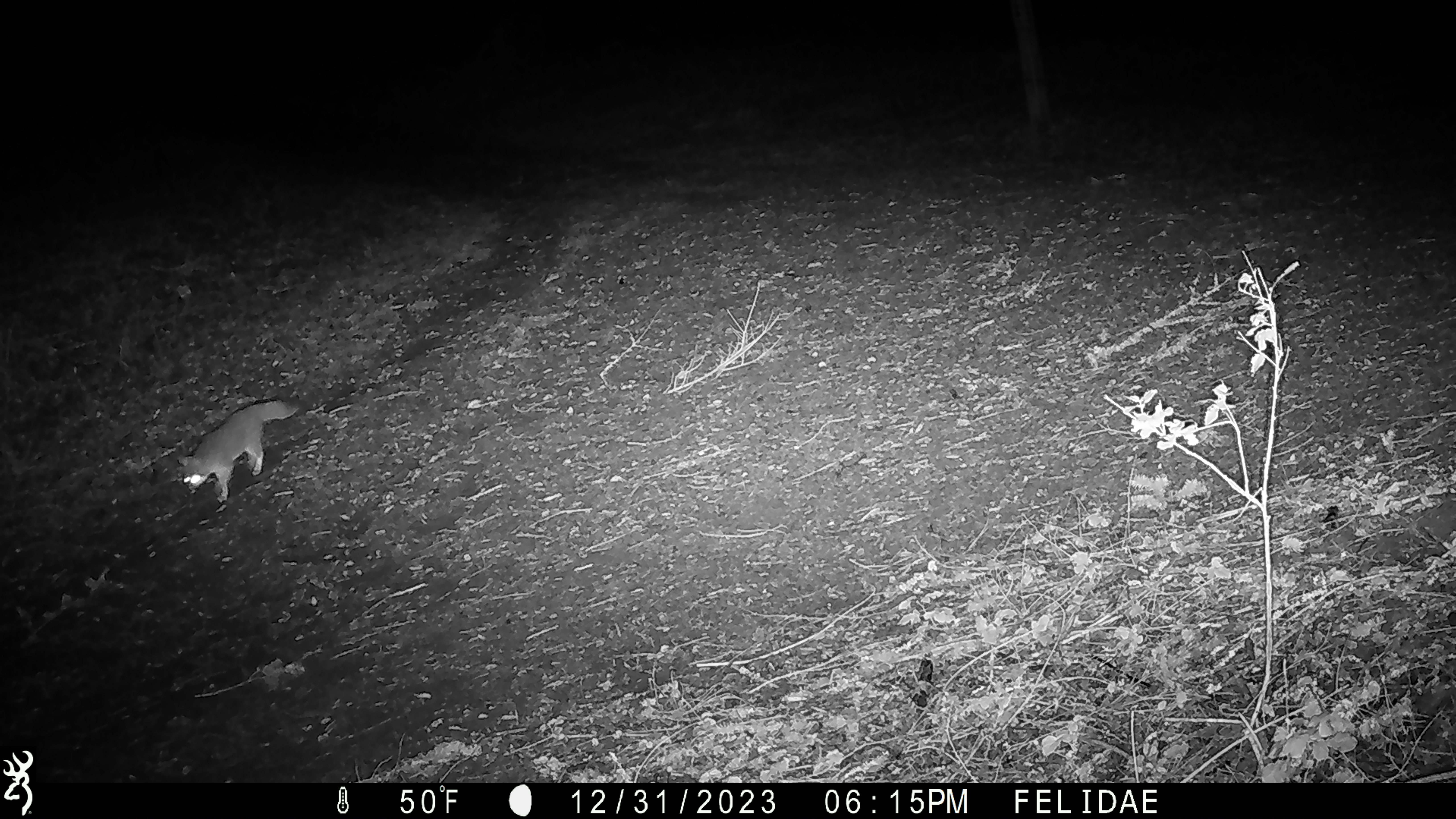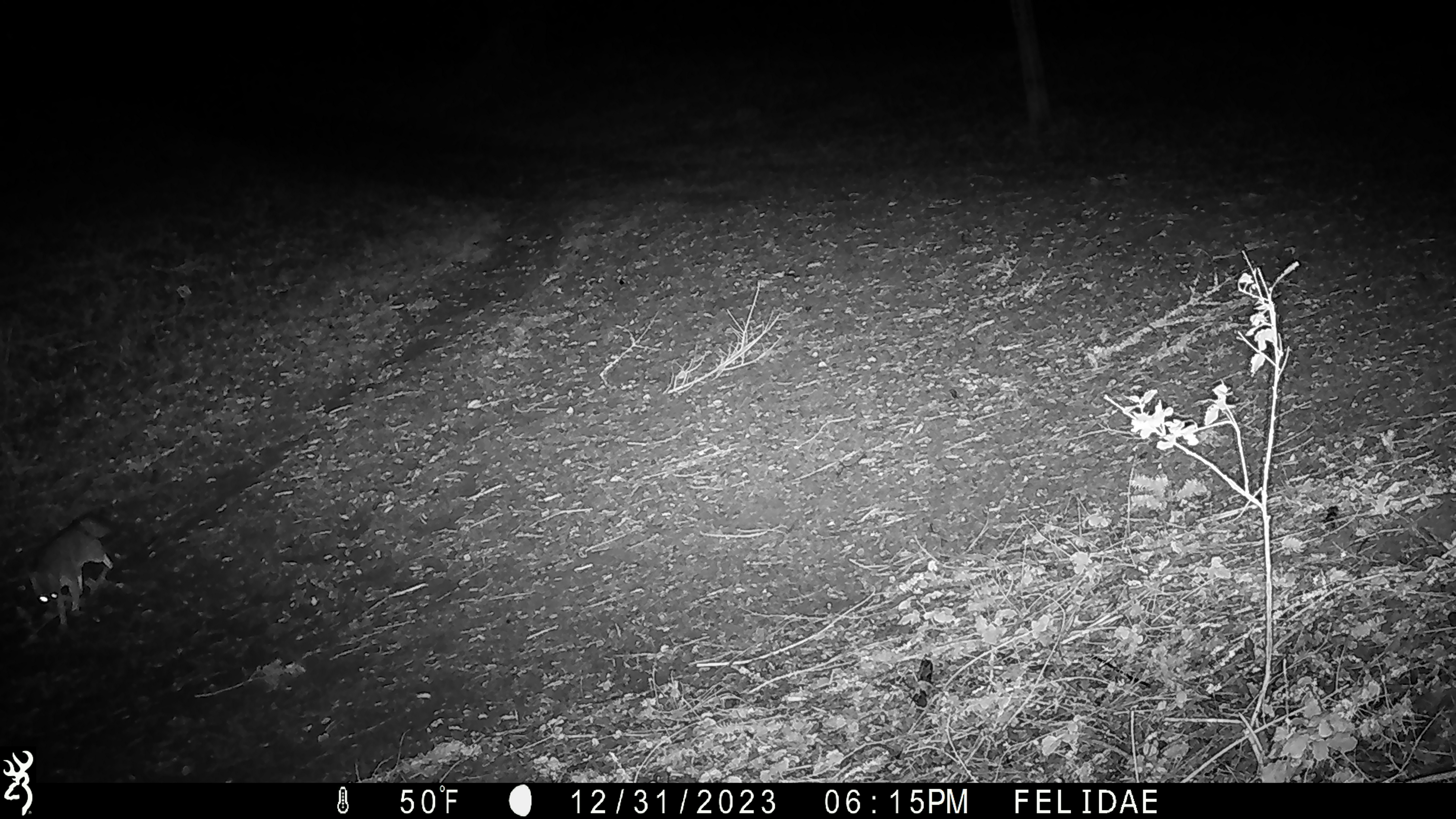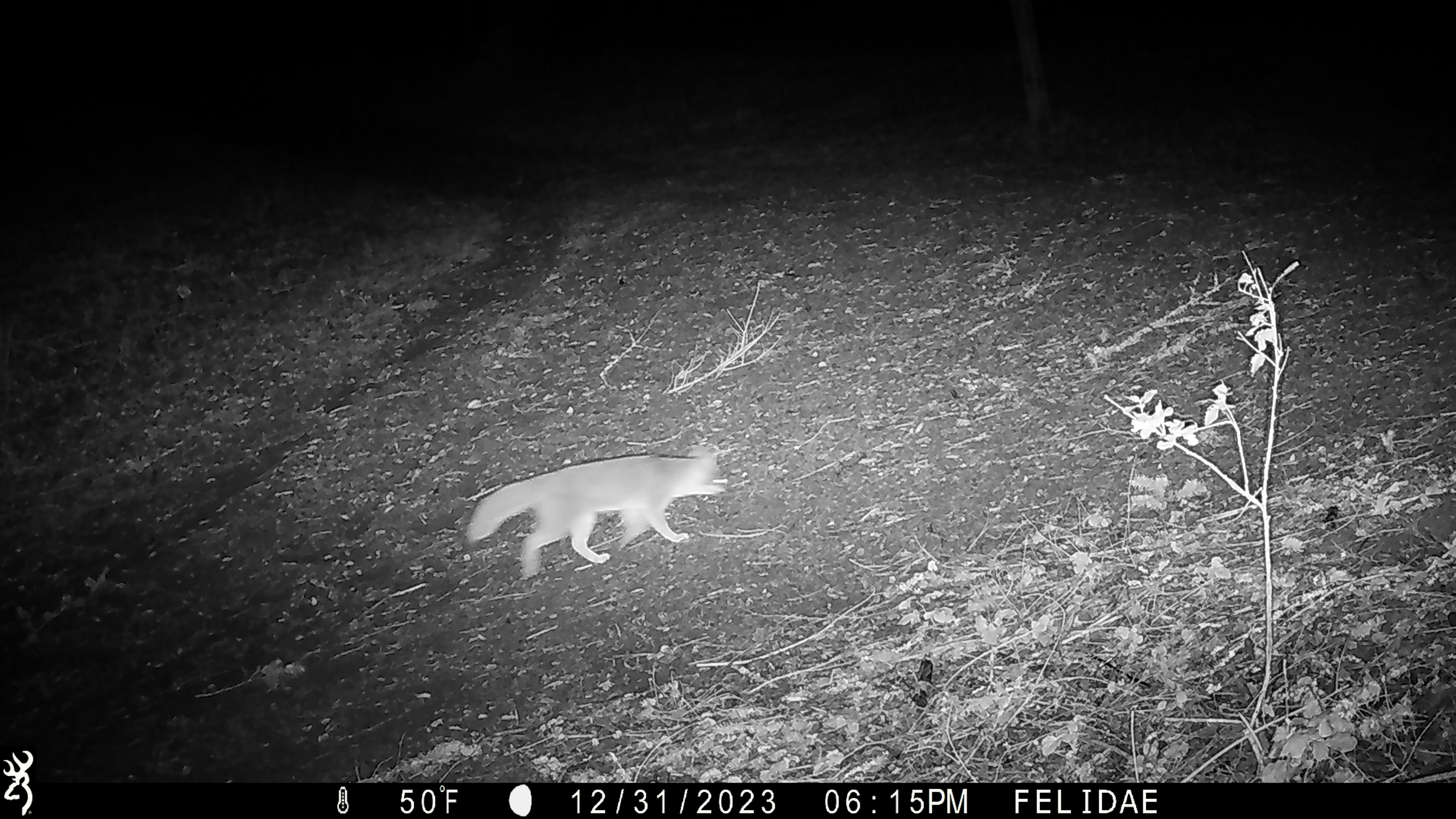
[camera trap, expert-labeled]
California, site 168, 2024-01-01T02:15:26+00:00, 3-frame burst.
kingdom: Animalia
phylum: Chordata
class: Mammalia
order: Carnivora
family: Canidae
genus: Urocyon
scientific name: Urocyon cinereoargenteus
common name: gray fox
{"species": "gray fox (Urocyon cinereoargenteus)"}